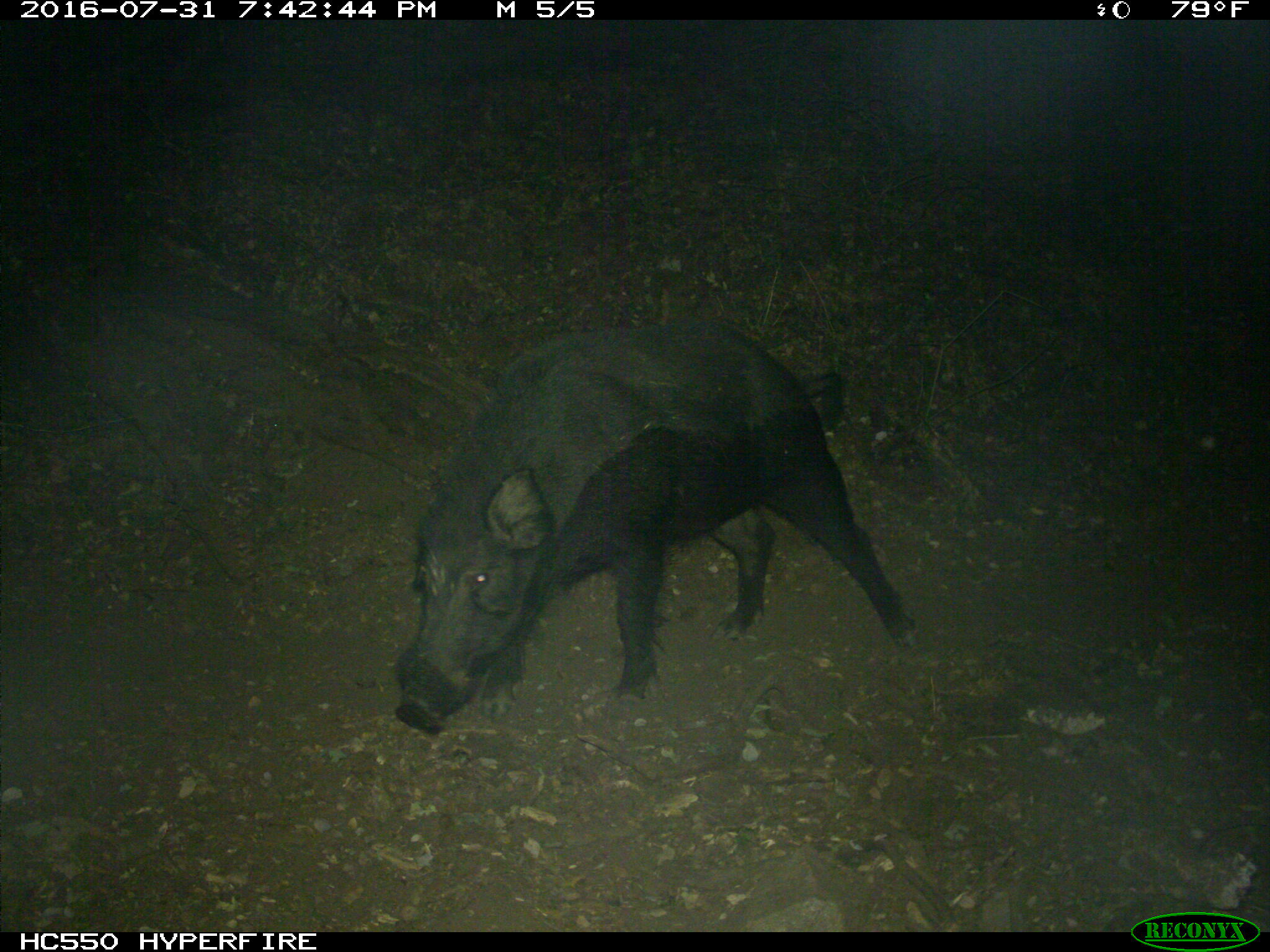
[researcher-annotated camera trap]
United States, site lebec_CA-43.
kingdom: Animalia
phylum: Chordata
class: Mammalia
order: Artiodactyla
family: Suidae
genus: Sus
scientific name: Sus scrofa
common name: wild boar